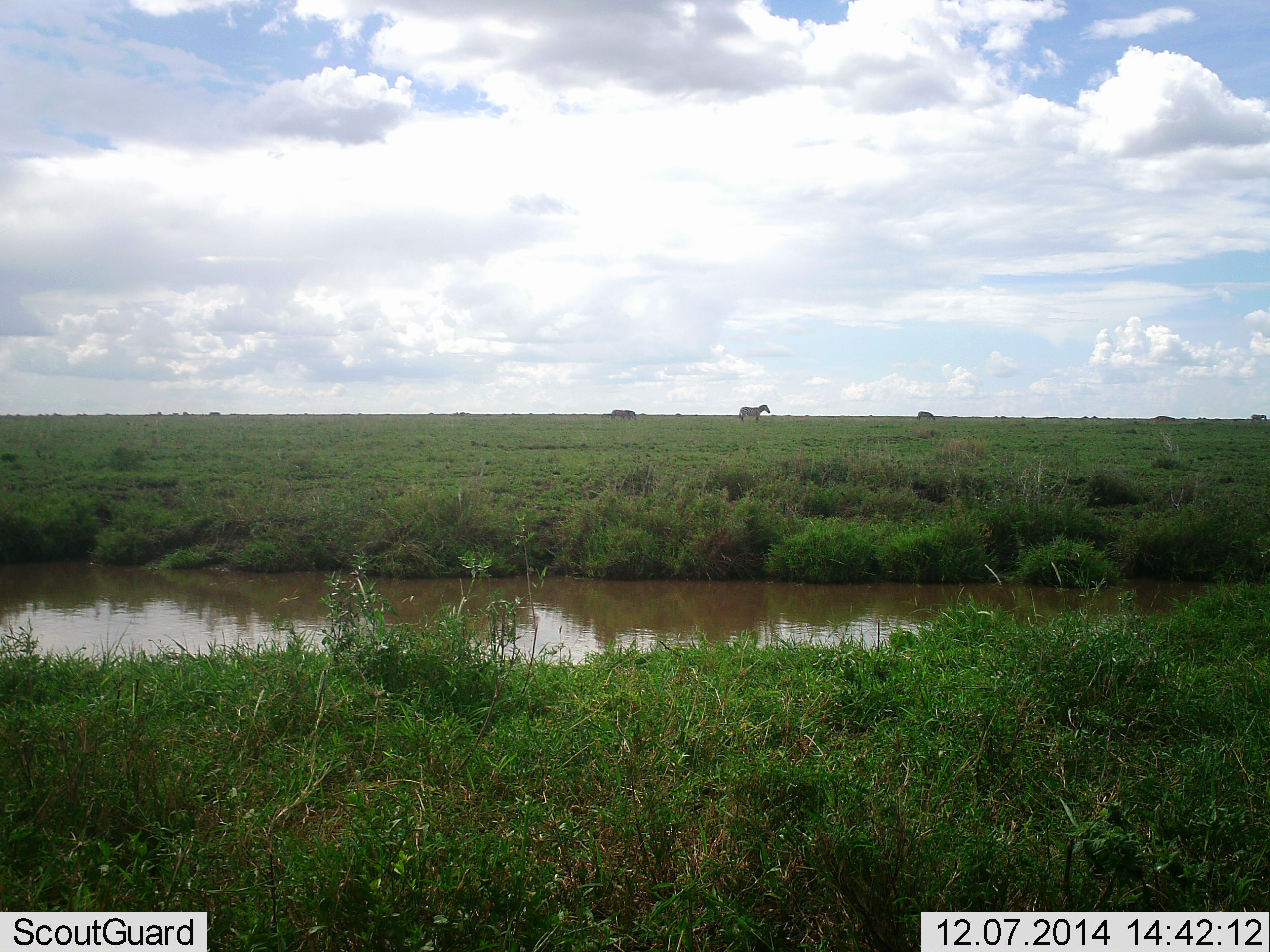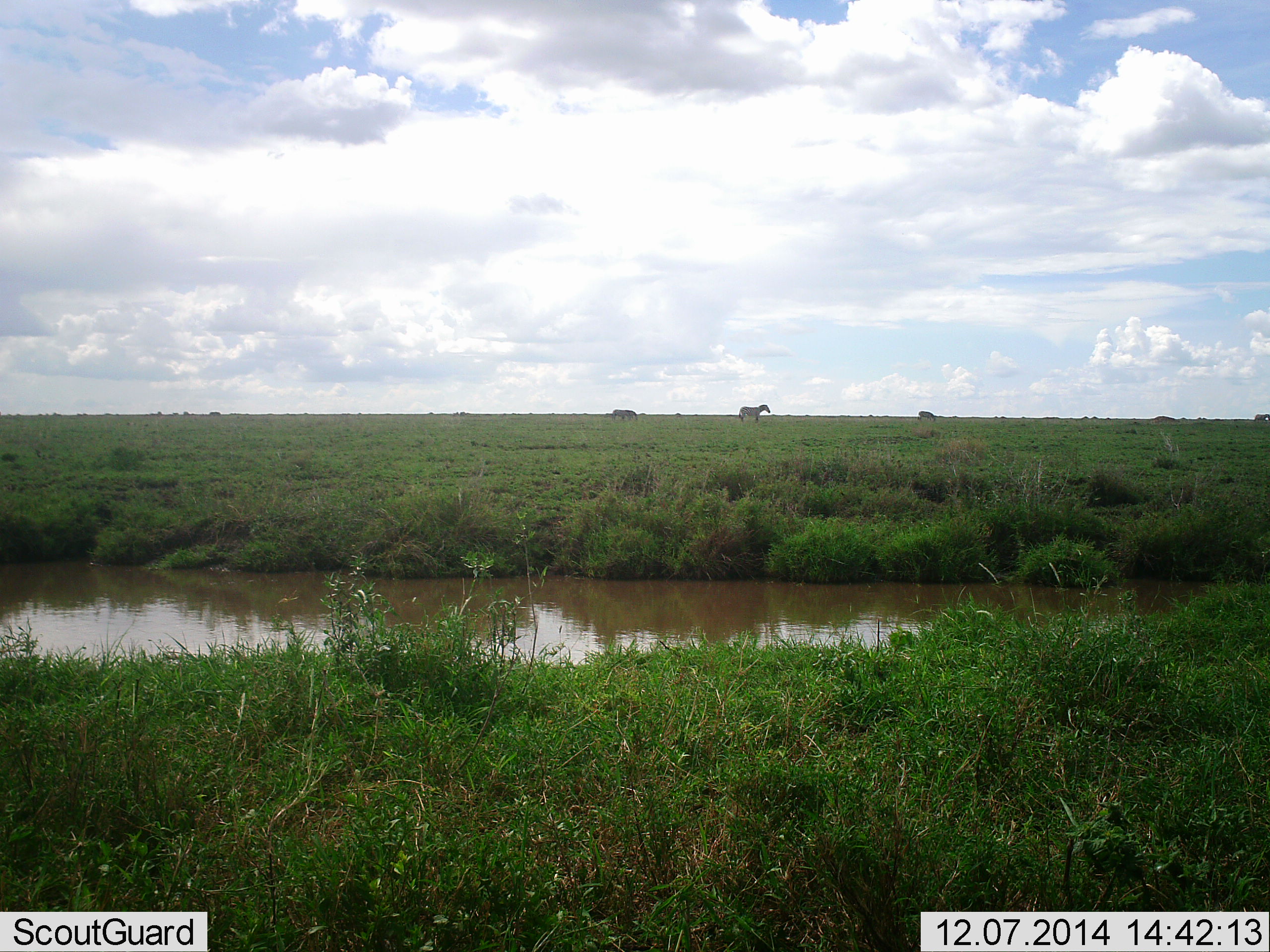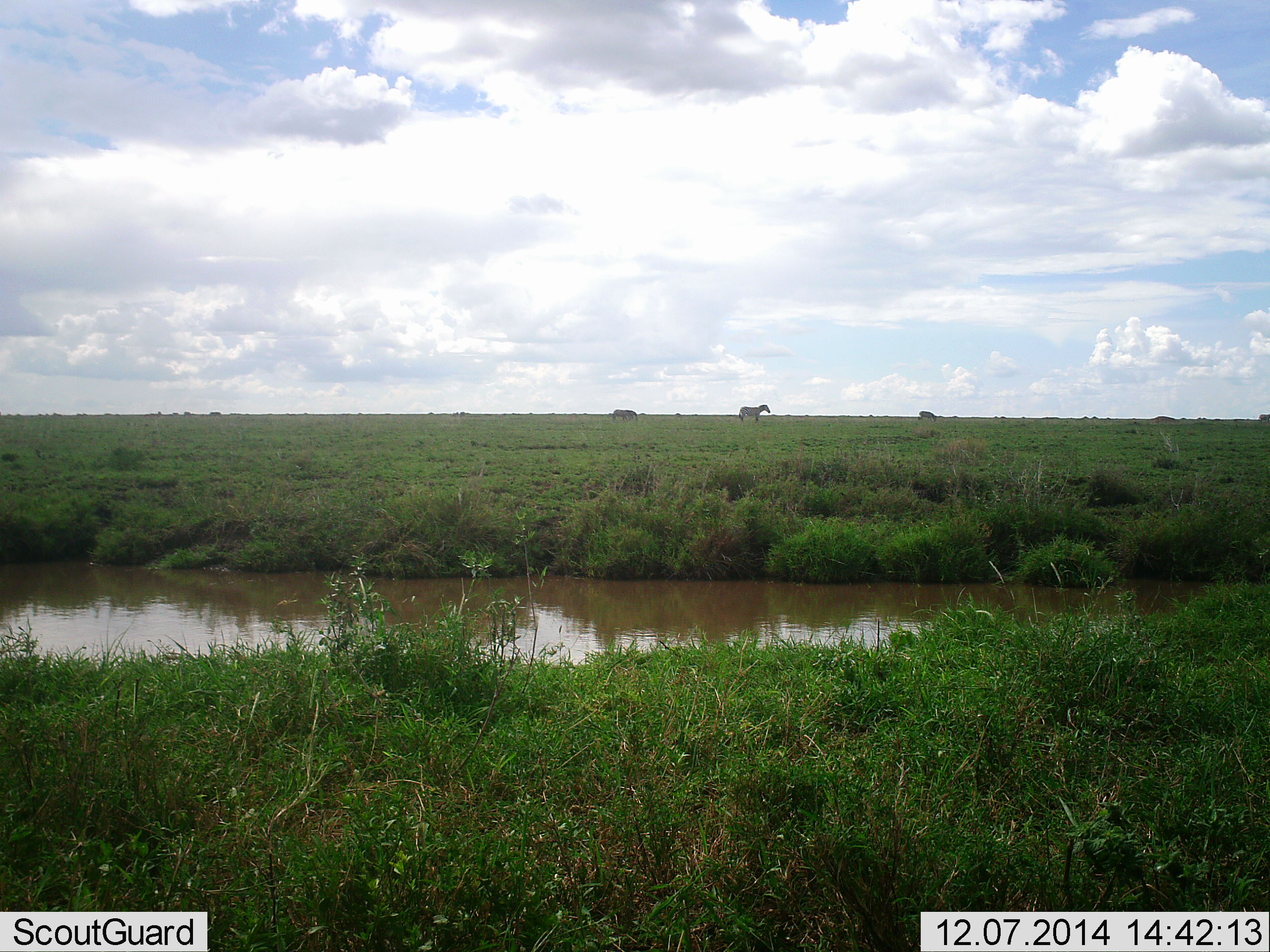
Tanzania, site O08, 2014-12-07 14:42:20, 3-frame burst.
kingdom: Animalia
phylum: Chordata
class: Mammalia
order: Perissodactyla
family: Equidae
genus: Equus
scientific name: Equus quagga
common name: plains zebra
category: zebra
Zebra (plains zebra) (Equus quagga), count 3. Behavior (volunteer vote fractions): standing 90%, resting 10%, moving 30%, interacting 0%. Young present (vote fraction): 0%. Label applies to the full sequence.